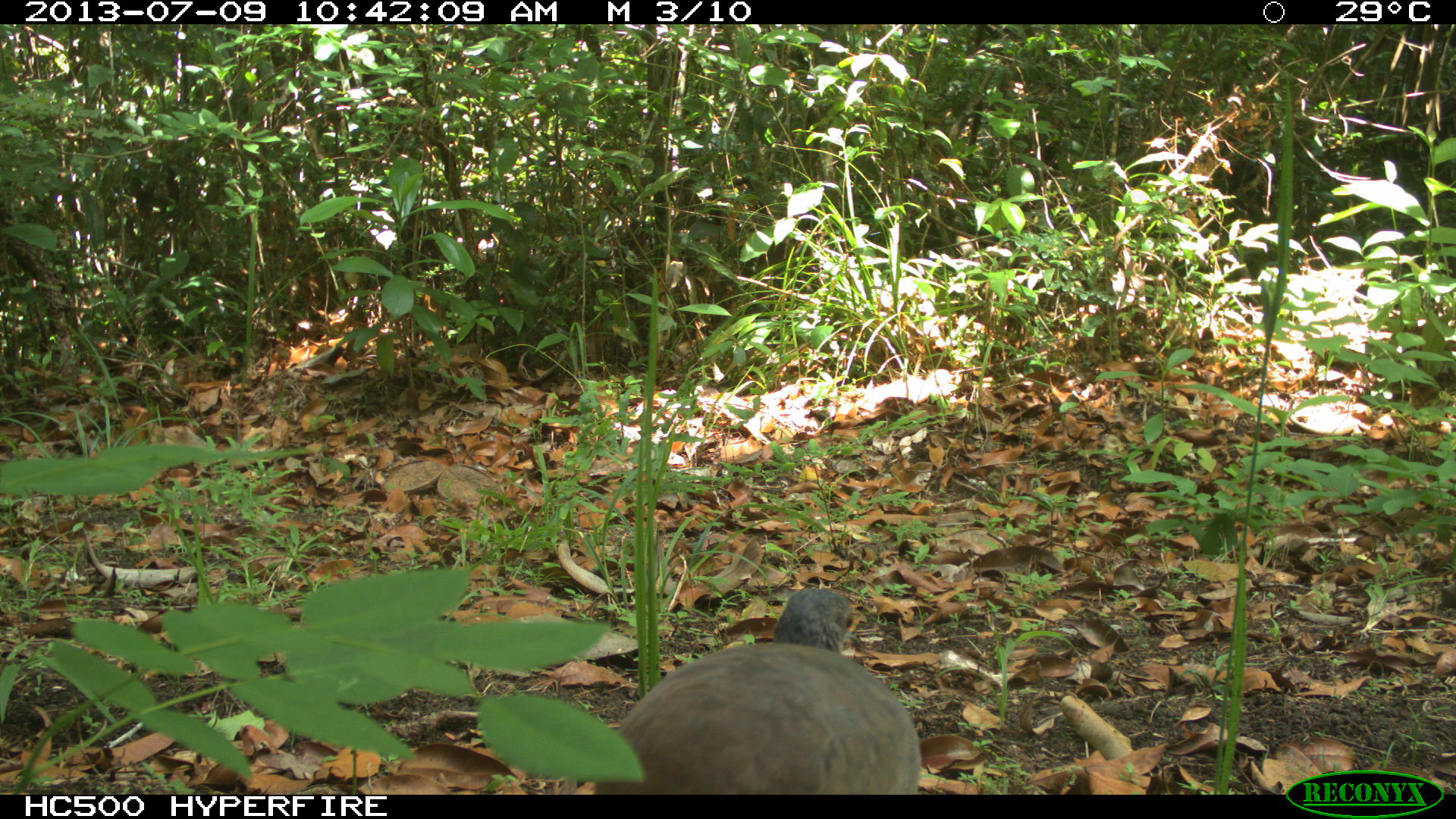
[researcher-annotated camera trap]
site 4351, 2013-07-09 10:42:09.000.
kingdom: Animalia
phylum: Chordata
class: Aves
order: Tinamiformes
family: Tinamidae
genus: Tinamus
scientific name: Tinamus major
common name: great tinamou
Tinamus major (great tinamou), count 1.